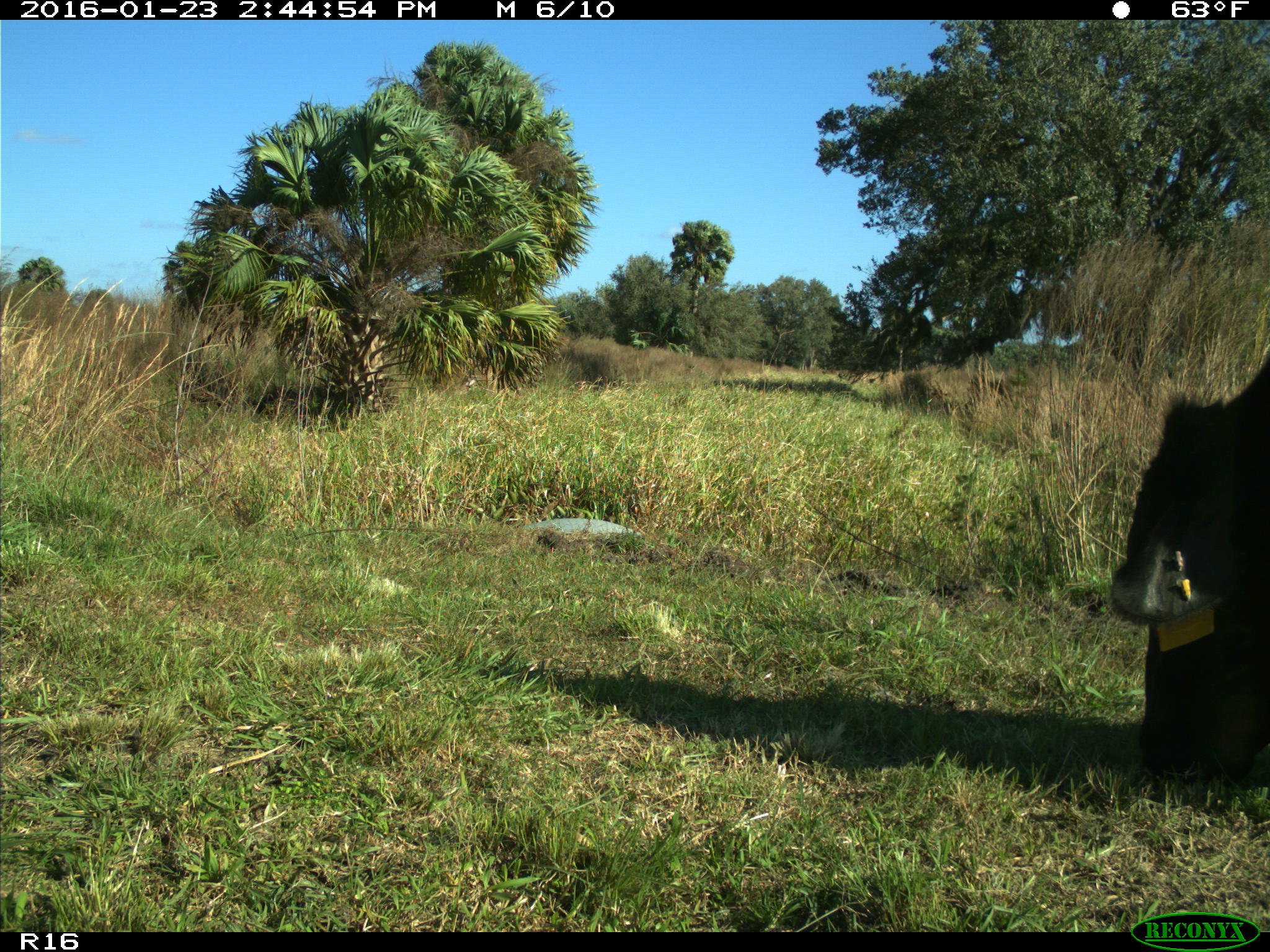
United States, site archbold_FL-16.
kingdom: Animalia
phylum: Chordata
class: Mammalia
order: Artiodactyla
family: Bovidae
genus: Bos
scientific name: Bos taurus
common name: domestic cow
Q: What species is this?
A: Bos taurus (domestic cow).